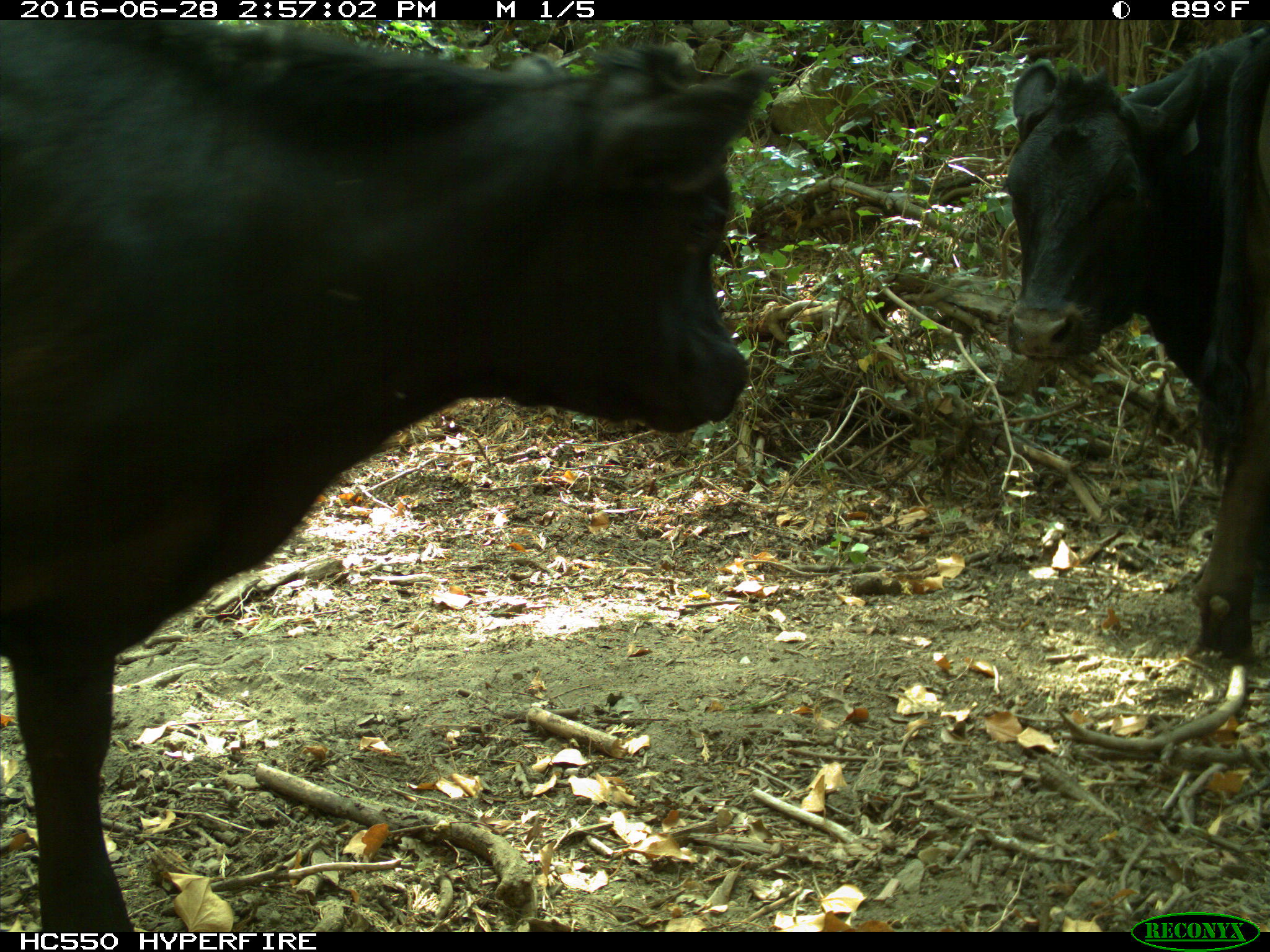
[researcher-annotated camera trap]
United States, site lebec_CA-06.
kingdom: Animalia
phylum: Chordata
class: Mammalia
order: Artiodactyla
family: Bovidae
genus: Bos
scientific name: Bos taurus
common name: domestic cow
Bos taurus (domestic cow).